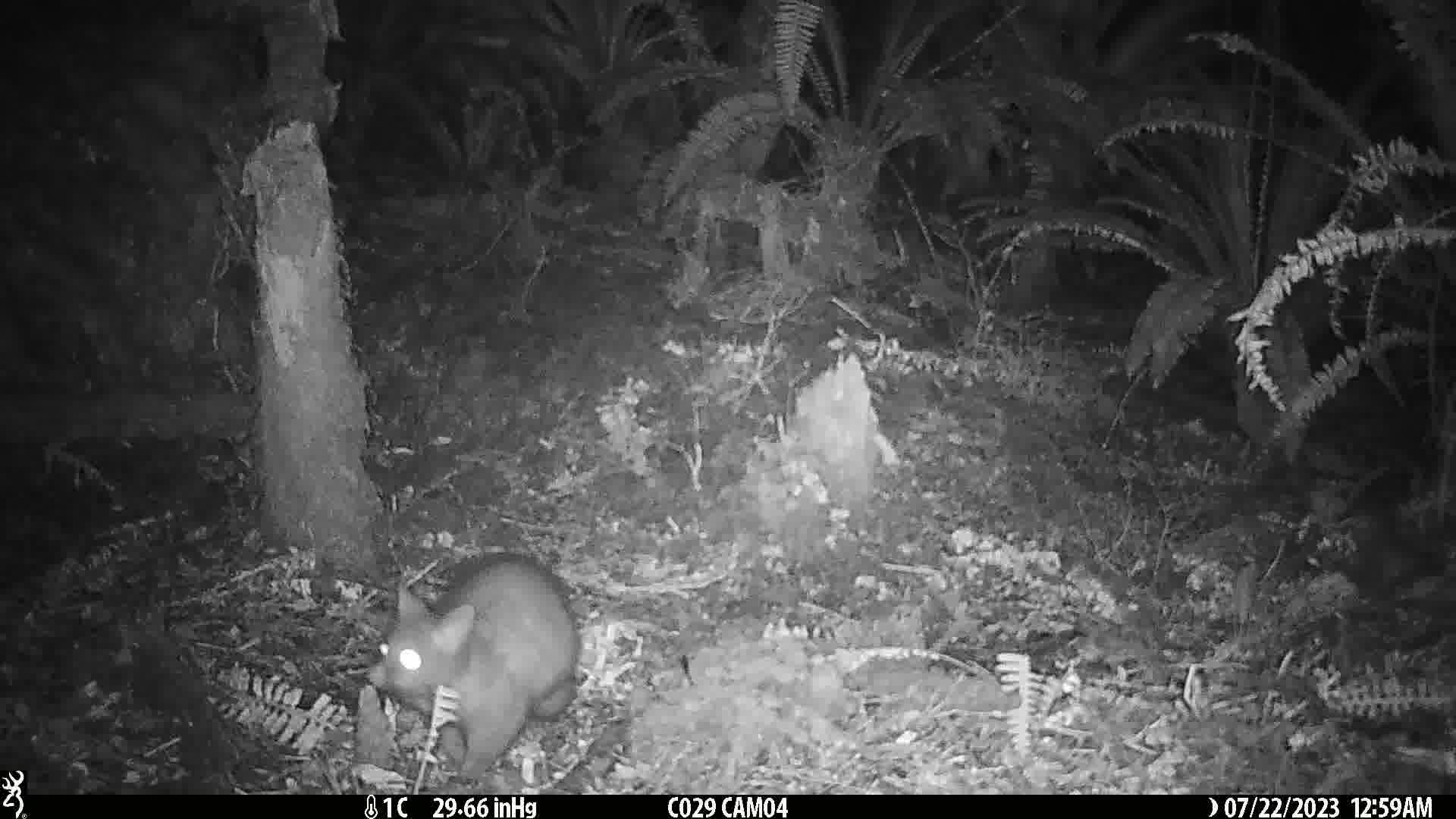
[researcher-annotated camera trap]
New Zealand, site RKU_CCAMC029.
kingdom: Animalia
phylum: Chordata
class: Mammalia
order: Diprotodontia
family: Phalangeridae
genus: Trichosurus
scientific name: Trichosurus vulpecula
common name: common brushtail possum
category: possum